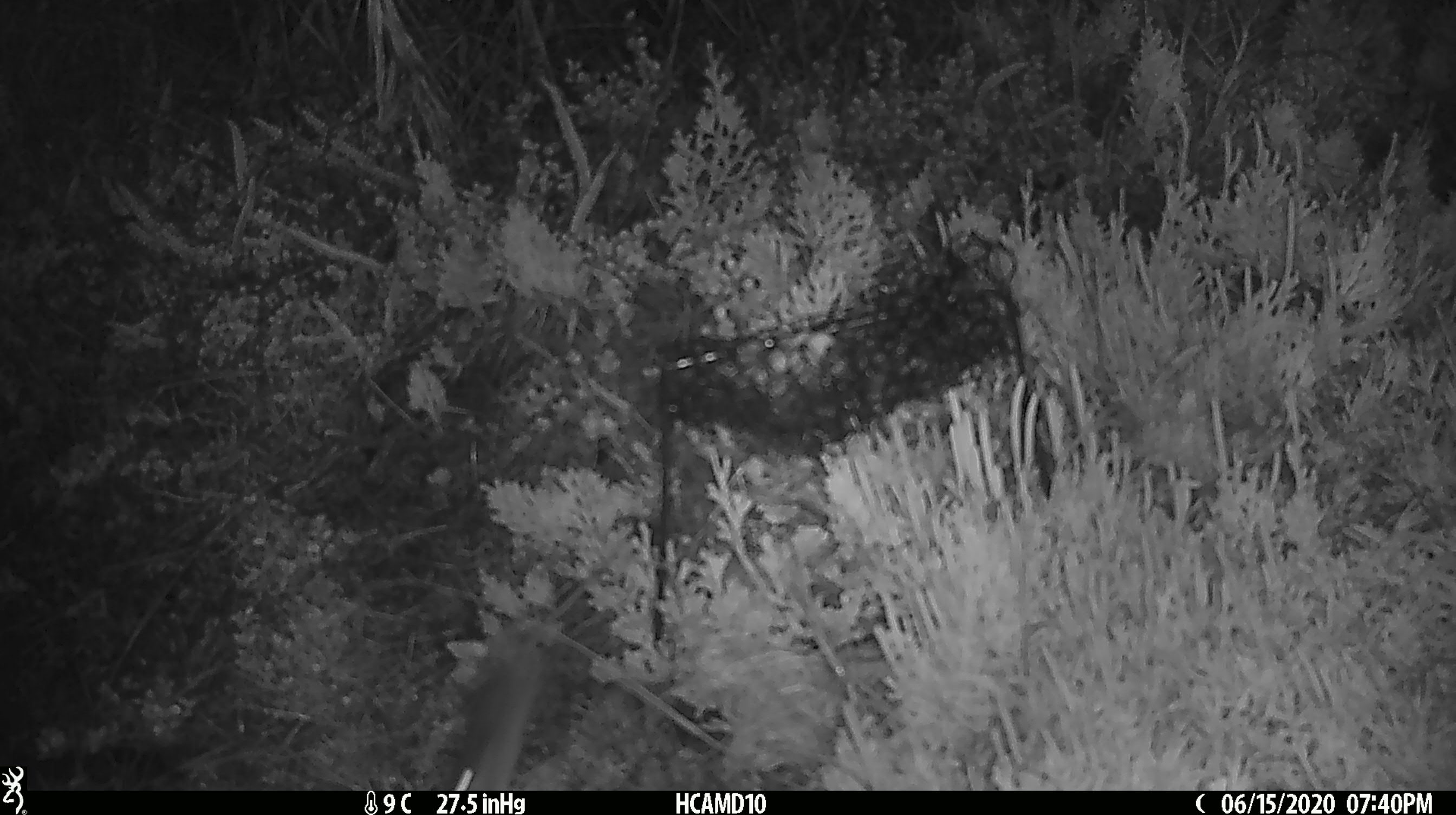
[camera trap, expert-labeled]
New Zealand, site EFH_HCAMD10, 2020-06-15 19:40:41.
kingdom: Animalia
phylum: Chordata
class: Mammalia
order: Rodentia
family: Muridae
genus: Mus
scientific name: Mus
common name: mouse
Mouse (Mus).